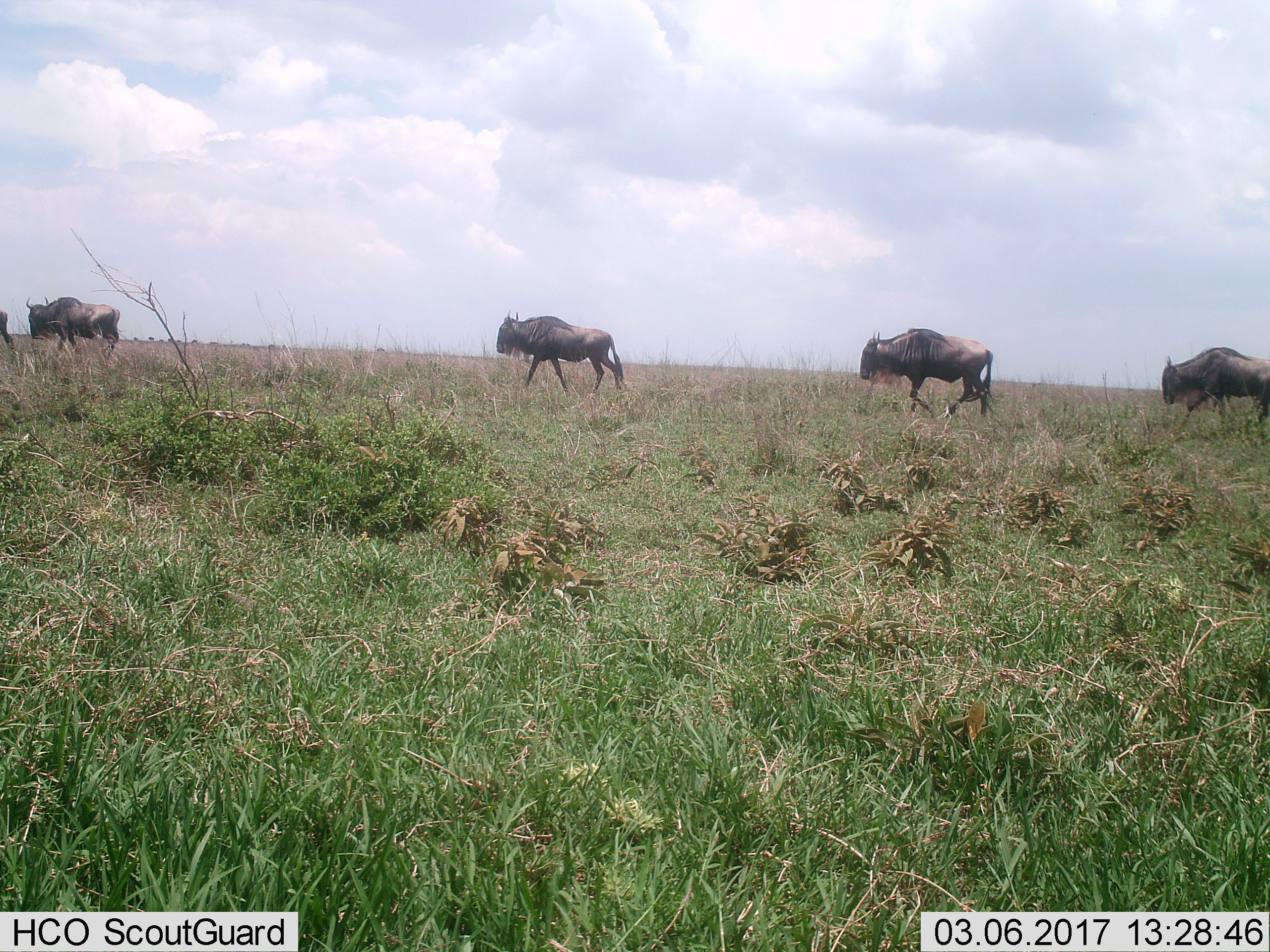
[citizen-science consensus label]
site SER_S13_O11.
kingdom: Animalia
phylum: Chordata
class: Mammalia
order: Artiodactyla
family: Bovidae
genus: Connochaetes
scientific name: Connochaetes taurinus taurinus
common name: blue wildebeest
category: wildebeestblue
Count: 5.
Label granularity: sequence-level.